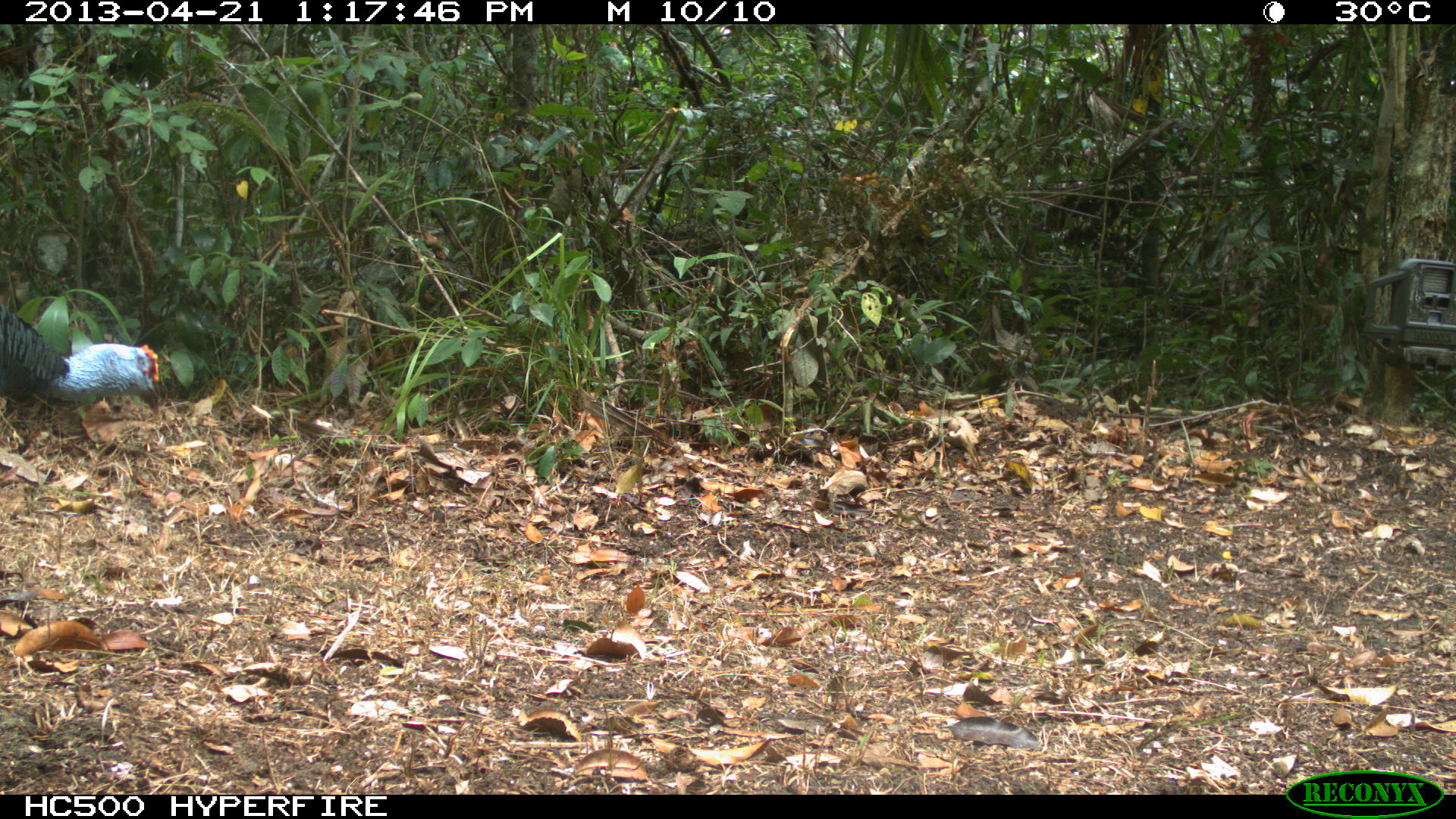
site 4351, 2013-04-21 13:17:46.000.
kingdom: Animalia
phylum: Chordata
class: Aves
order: Galliformes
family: Phasianidae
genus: Meleagris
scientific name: Meleagris ocellata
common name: ocellated turkey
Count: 1.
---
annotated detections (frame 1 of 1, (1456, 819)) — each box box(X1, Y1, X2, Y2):
meleagris ocellata: box(0, 300, 159, 416)